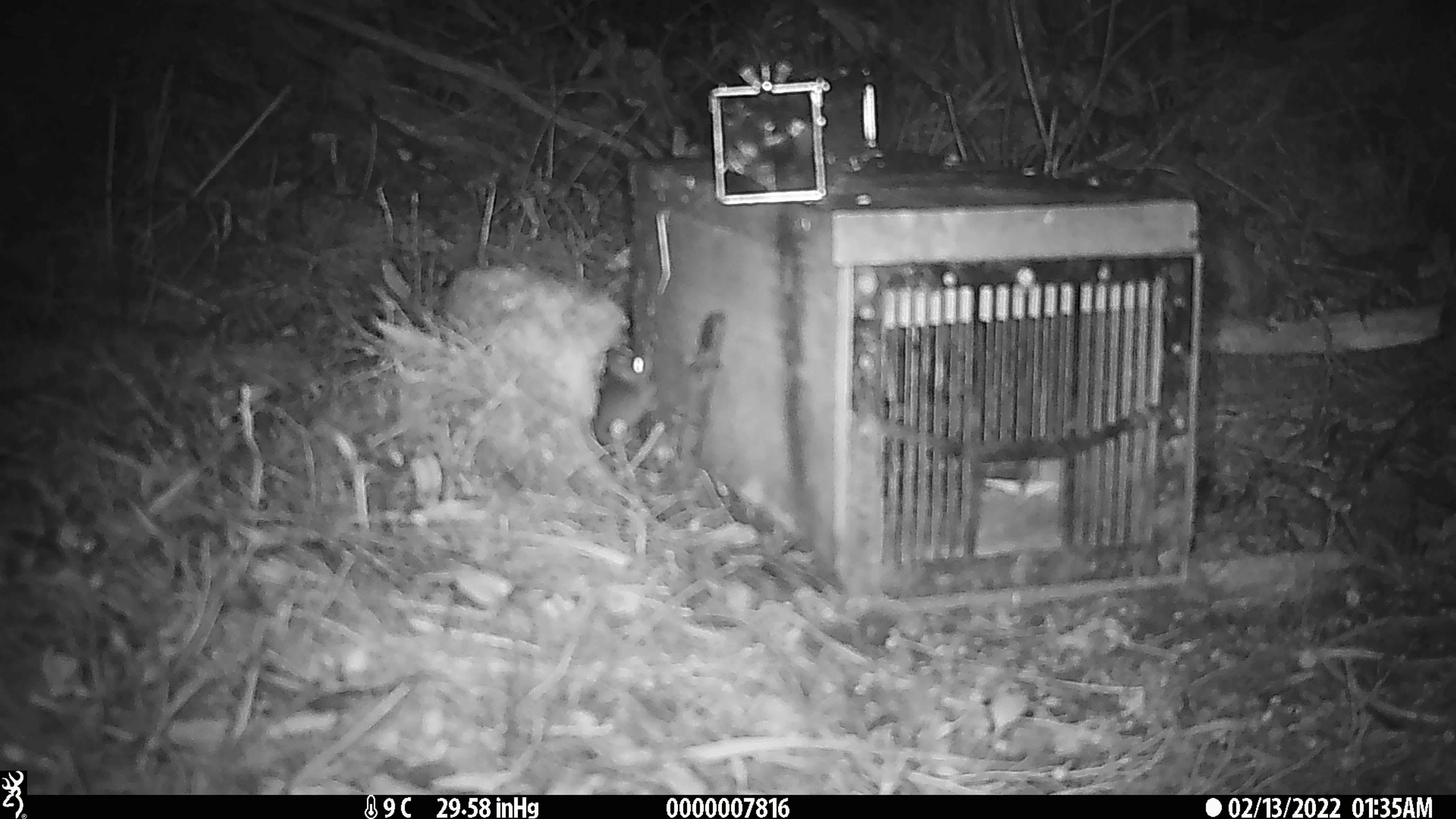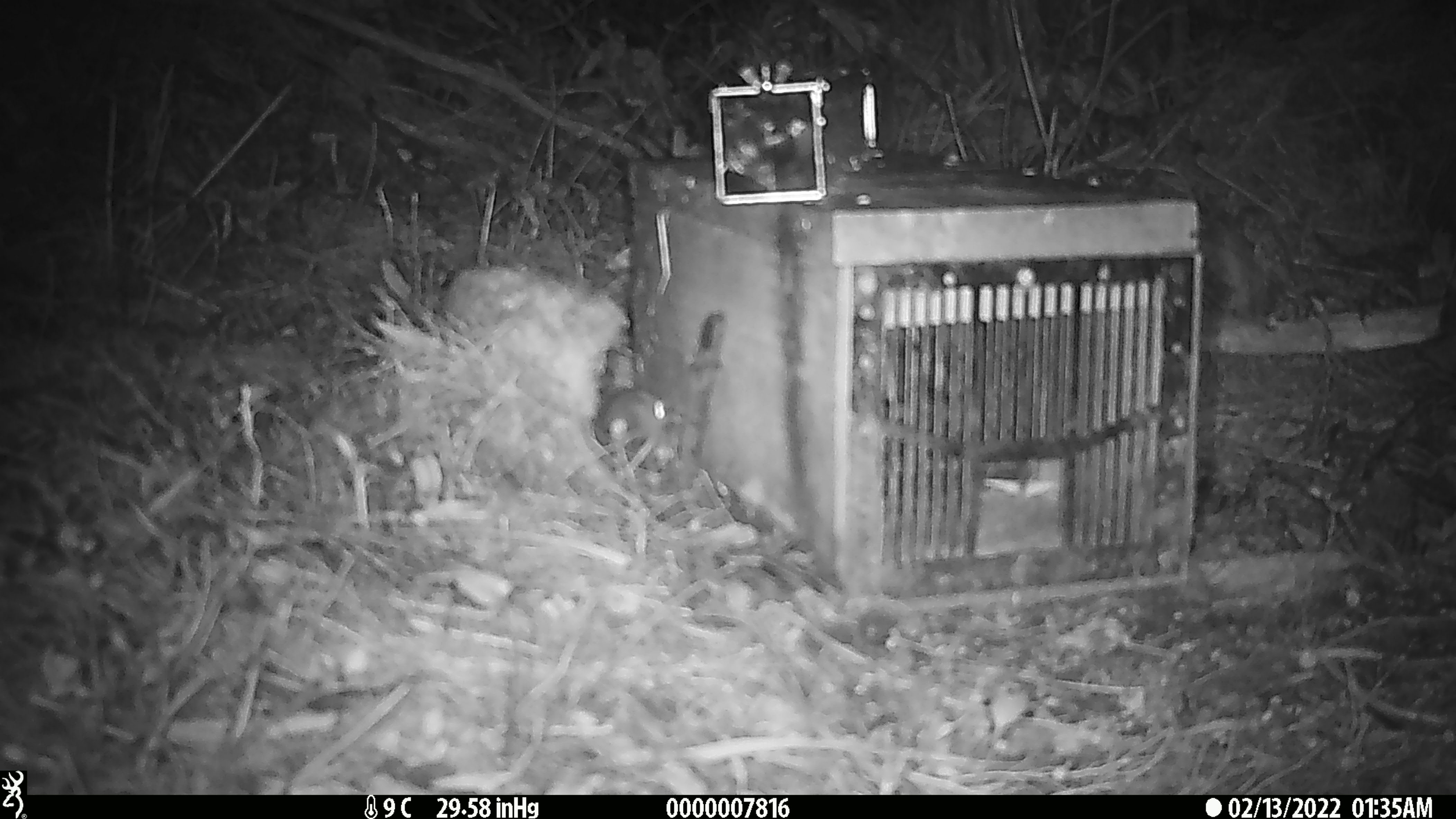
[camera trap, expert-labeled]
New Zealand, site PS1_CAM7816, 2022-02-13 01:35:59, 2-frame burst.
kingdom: Animalia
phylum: Chordata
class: Mammalia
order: Rodentia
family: Muridae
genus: Mus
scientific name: Mus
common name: mouse